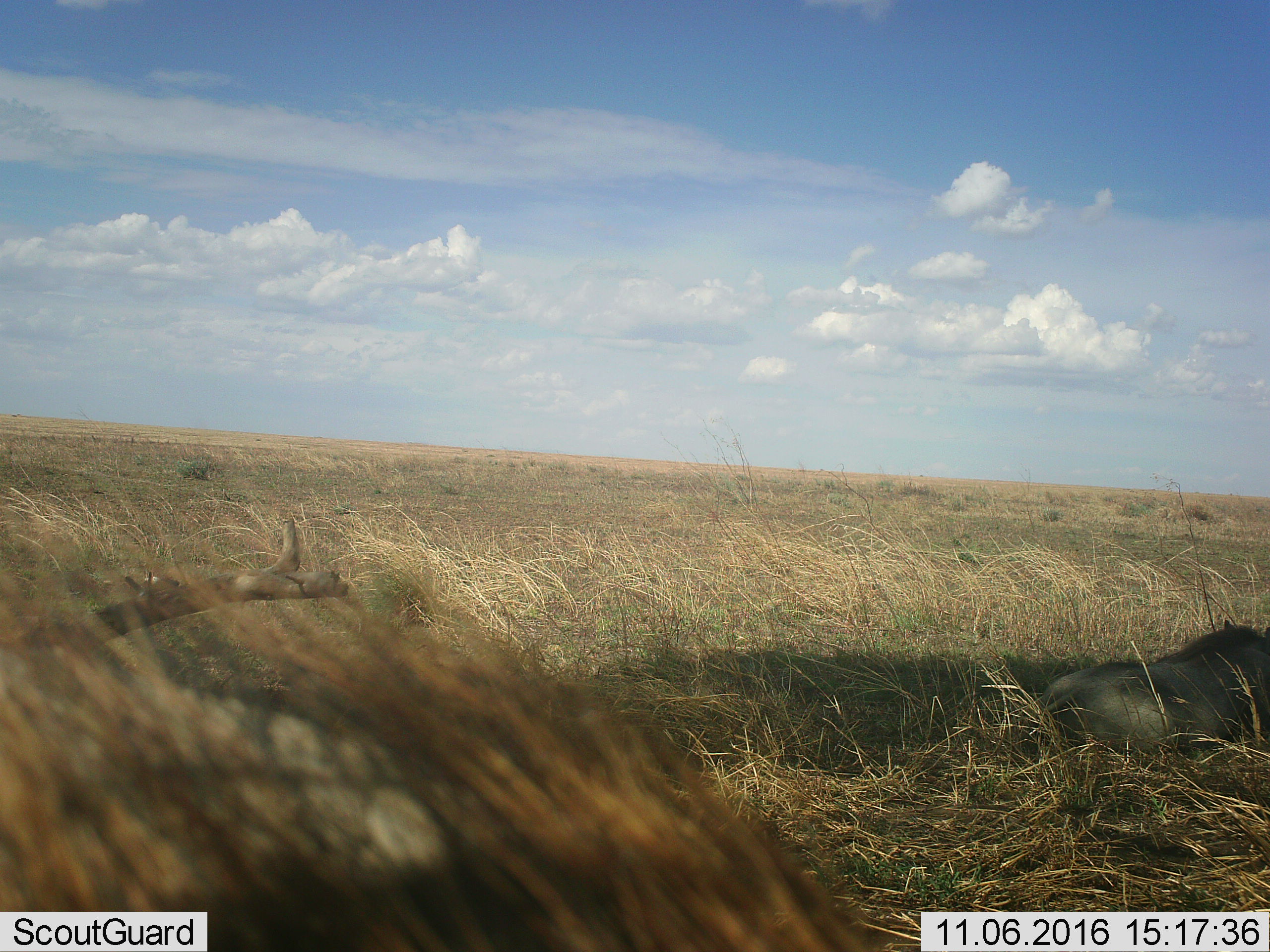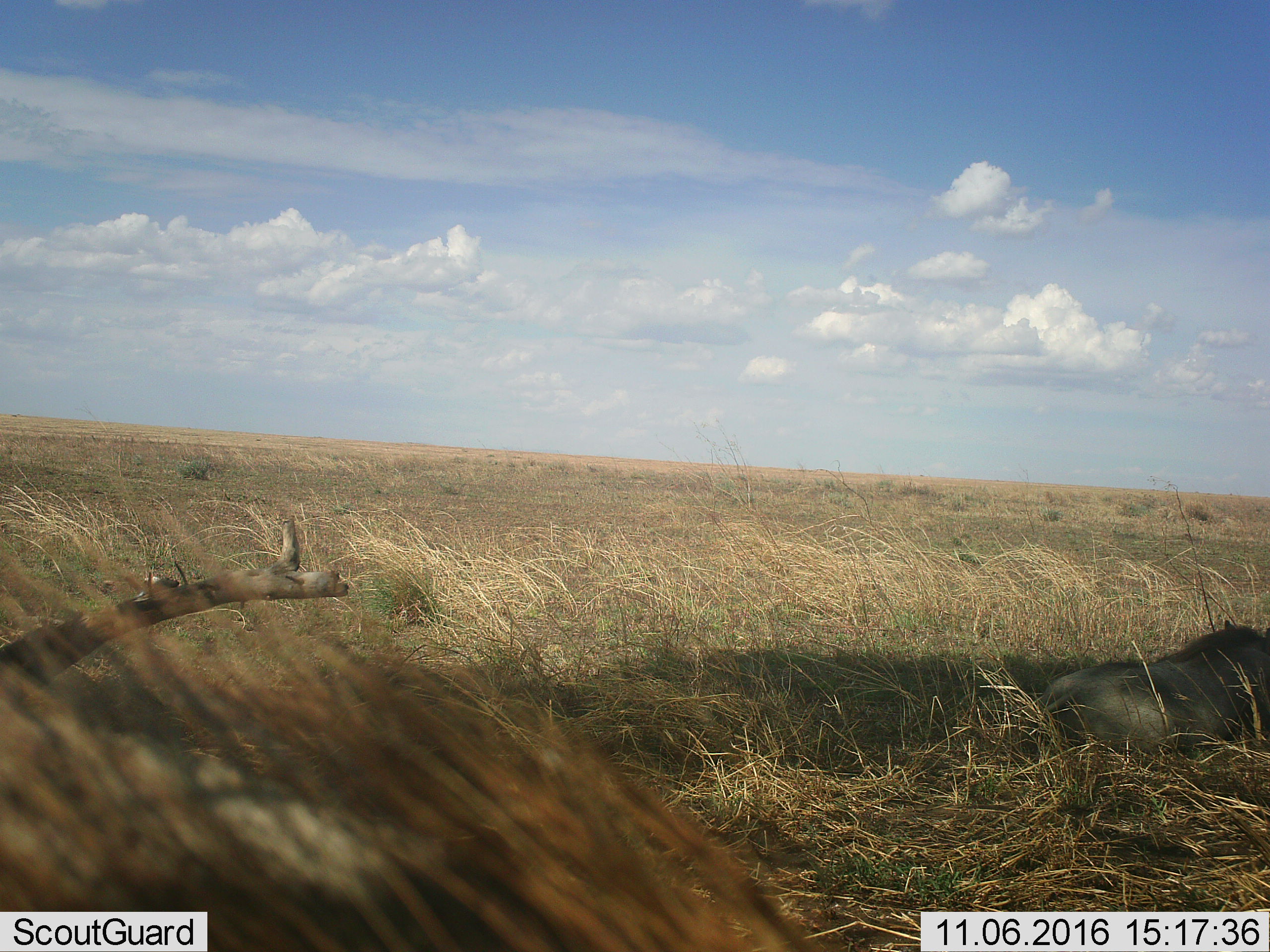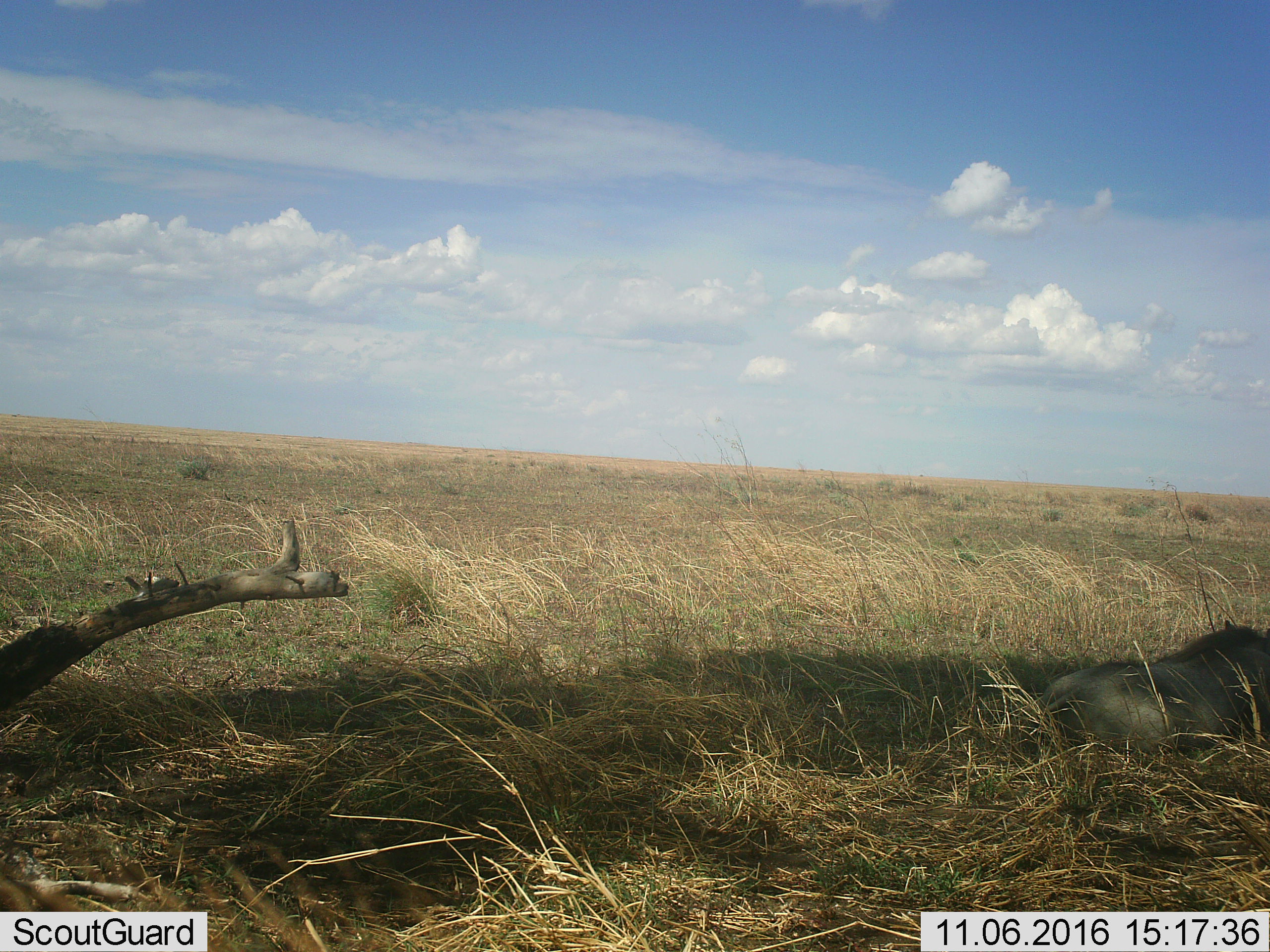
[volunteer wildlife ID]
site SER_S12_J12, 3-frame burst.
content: unidentified animal